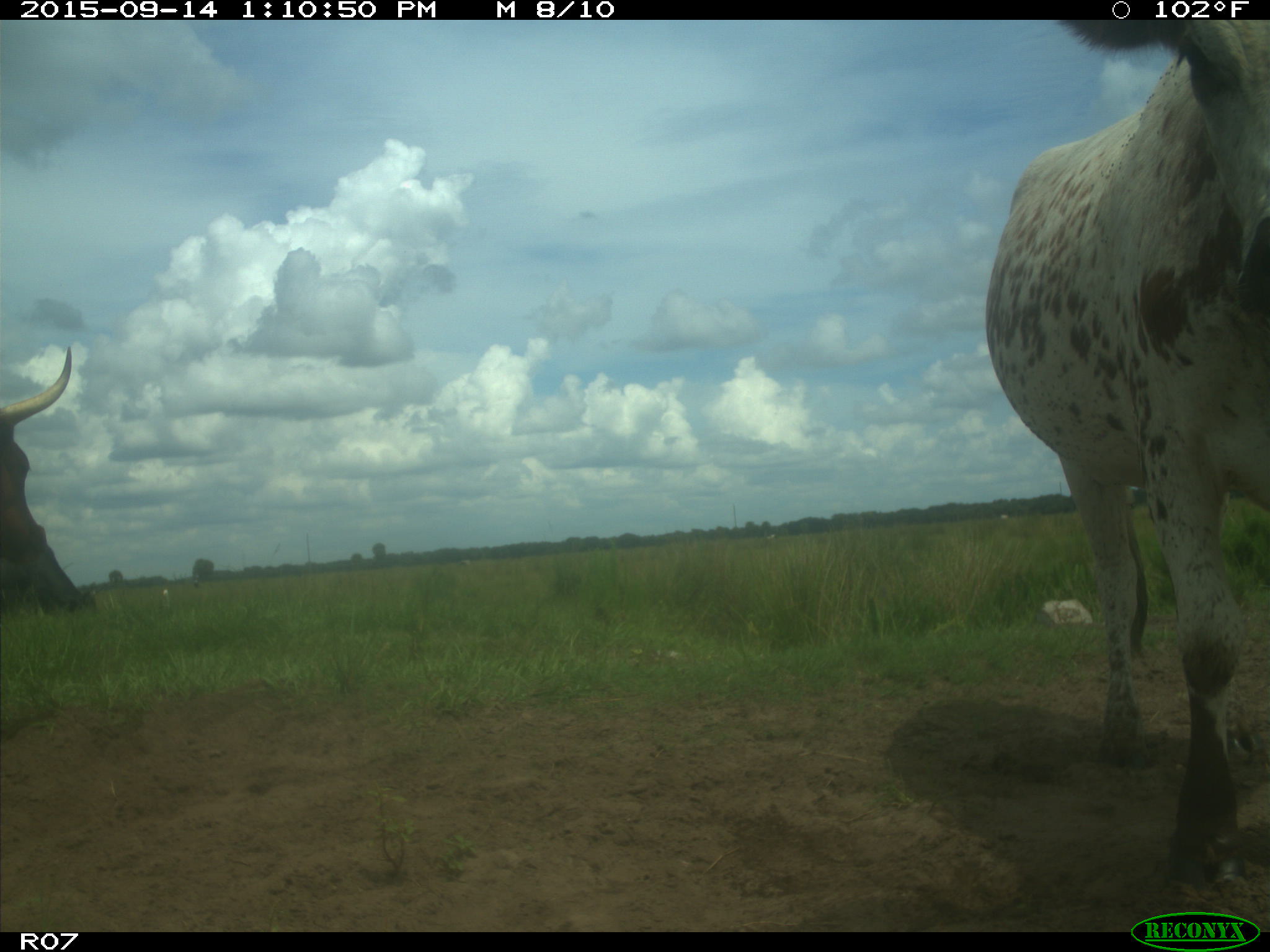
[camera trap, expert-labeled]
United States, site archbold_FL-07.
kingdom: Animalia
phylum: Chordata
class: Mammalia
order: Artiodactyla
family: Bovidae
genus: Bos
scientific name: Bos taurus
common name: domestic cow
Bos taurus (domestic cow).